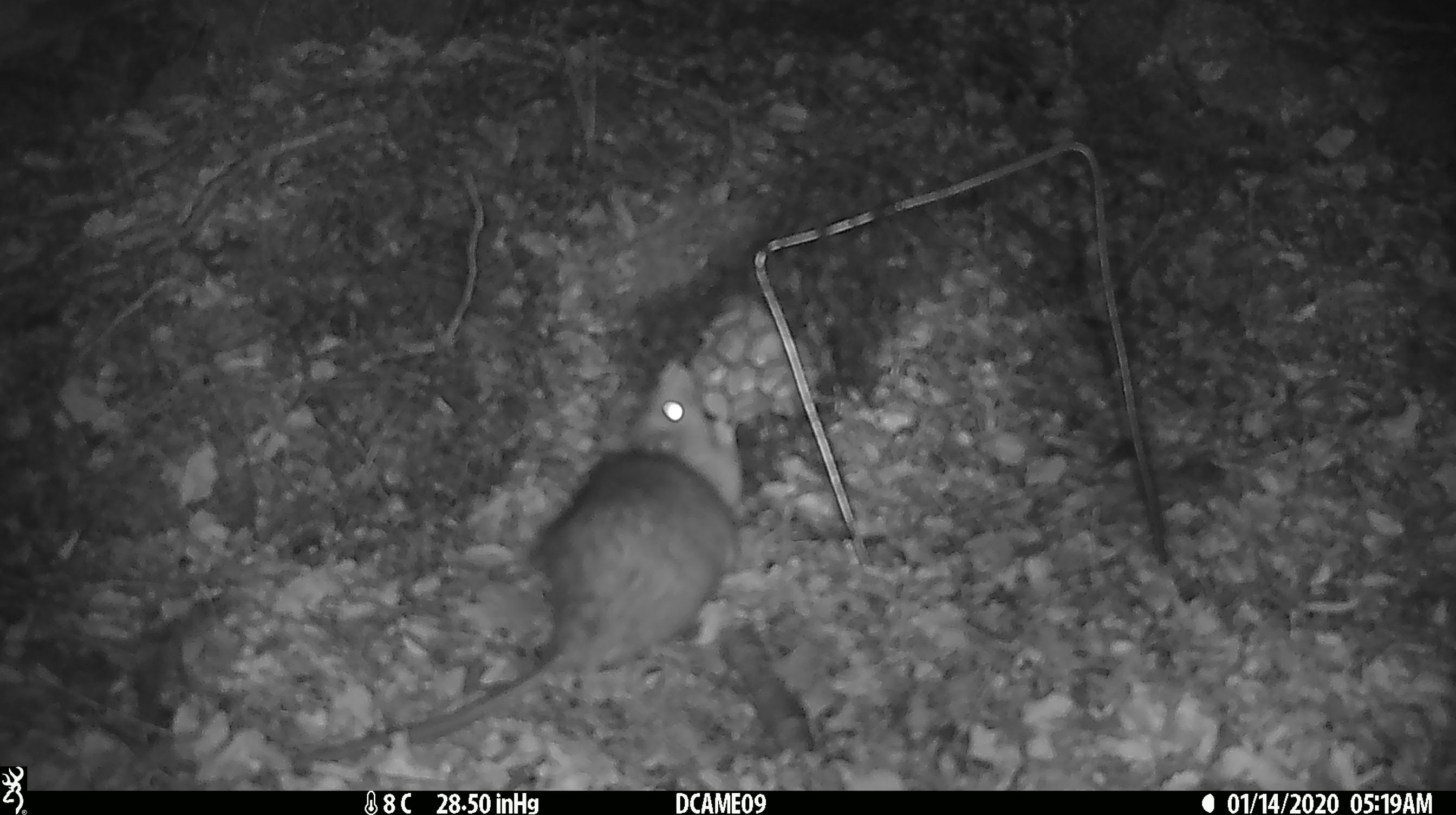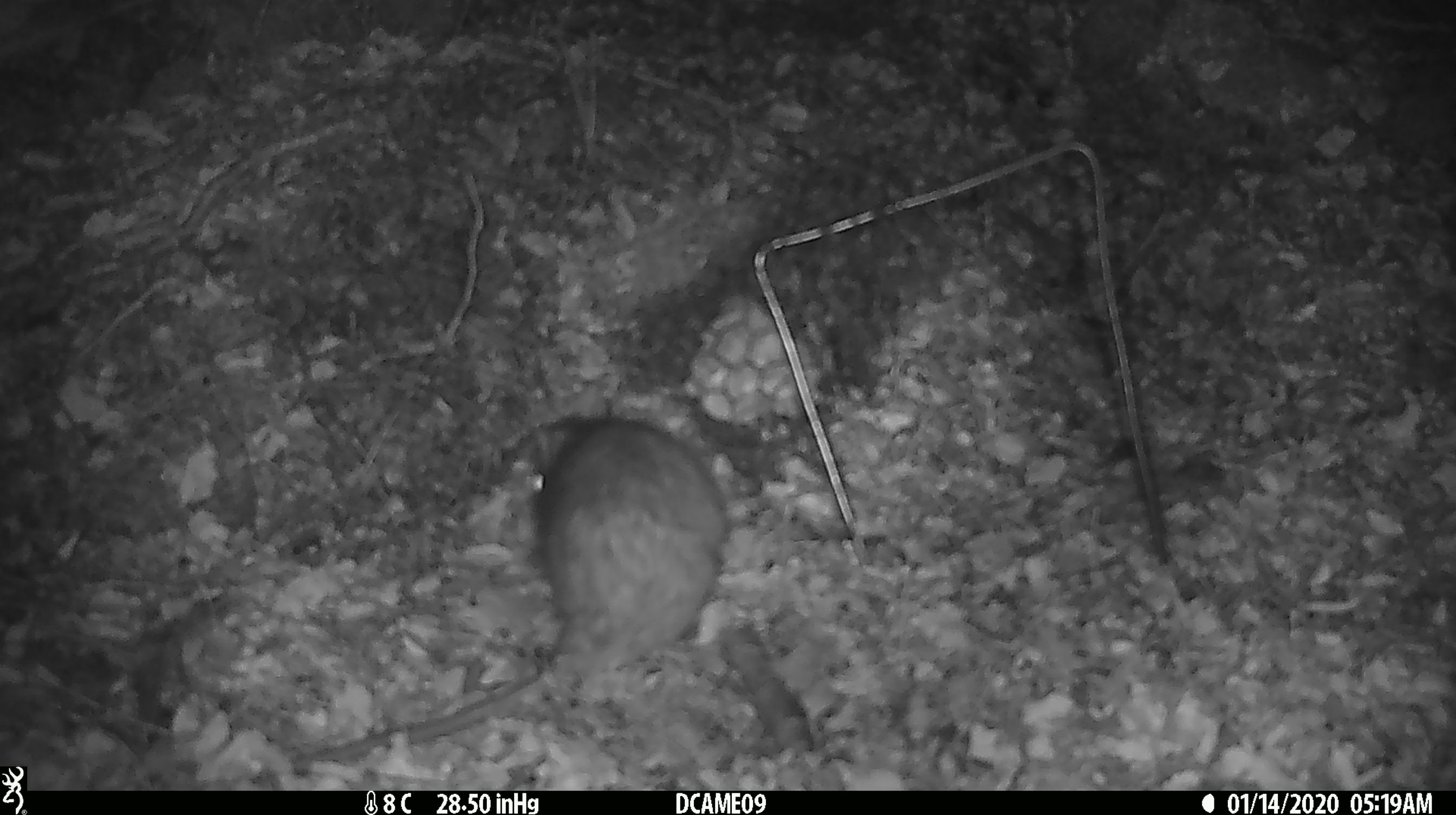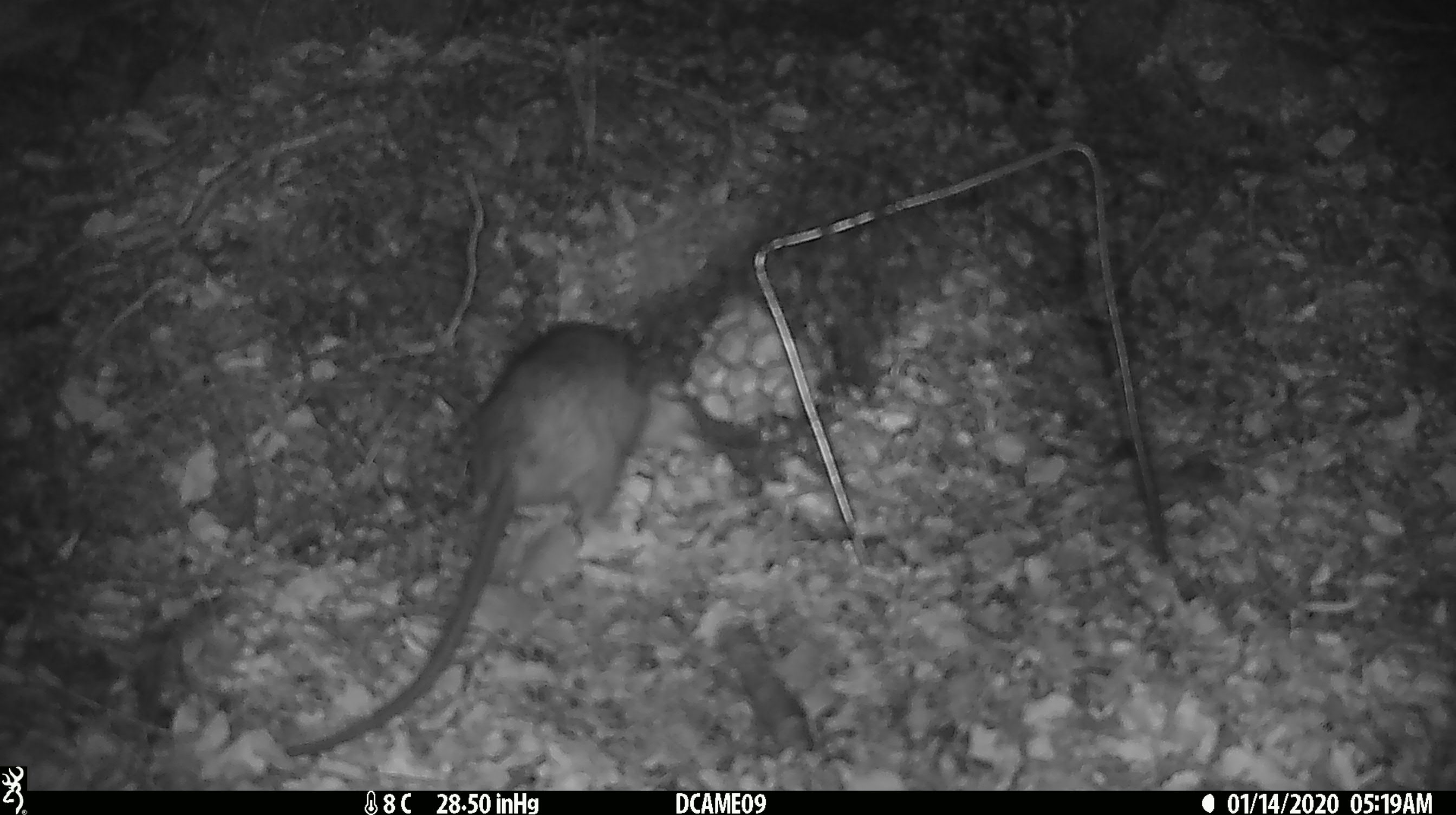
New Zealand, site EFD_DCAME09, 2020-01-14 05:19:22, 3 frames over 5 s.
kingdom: Animalia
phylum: Chordata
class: Mammalia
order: Rodentia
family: Muridae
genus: Rattus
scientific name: Rattus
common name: rat